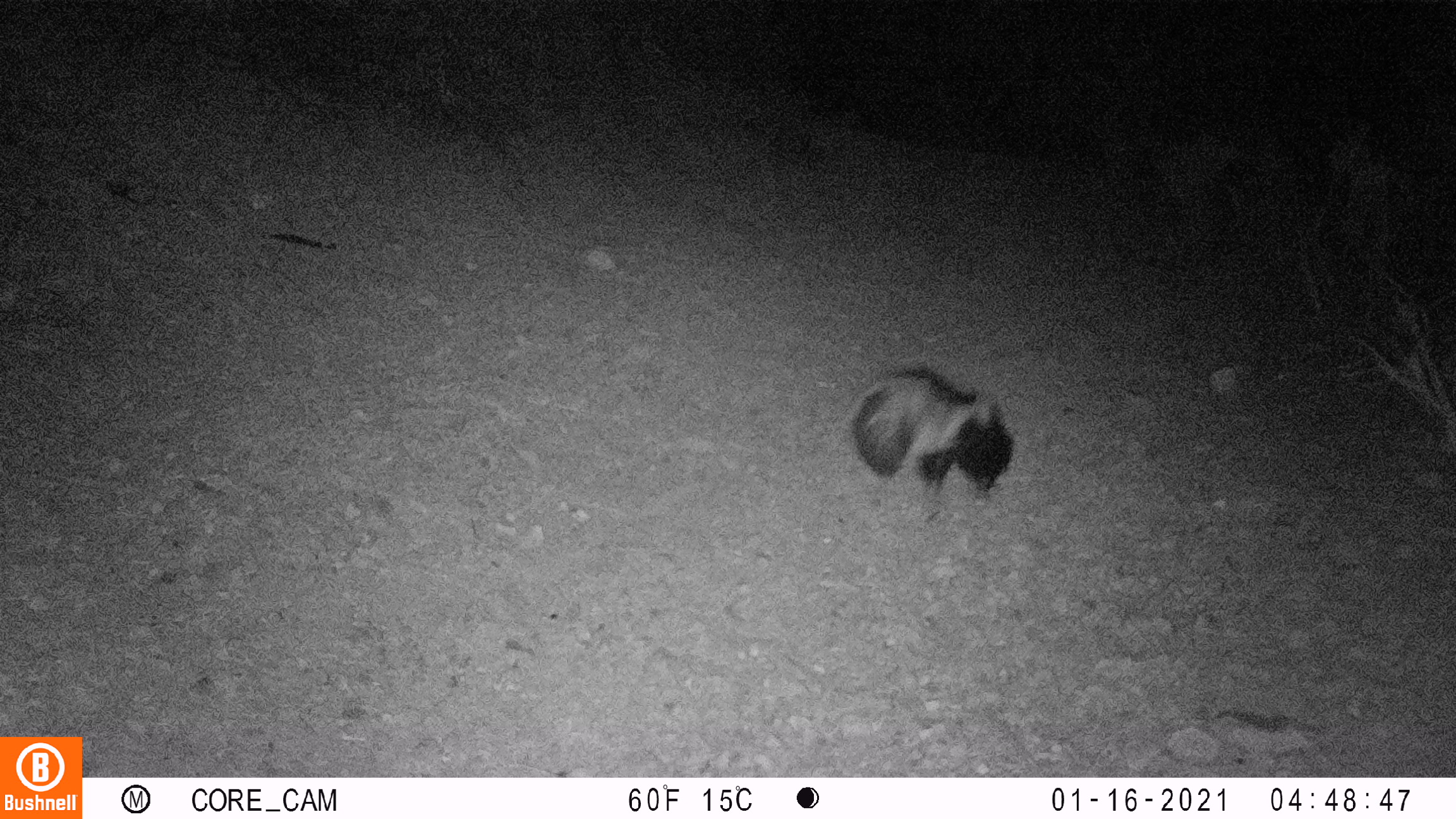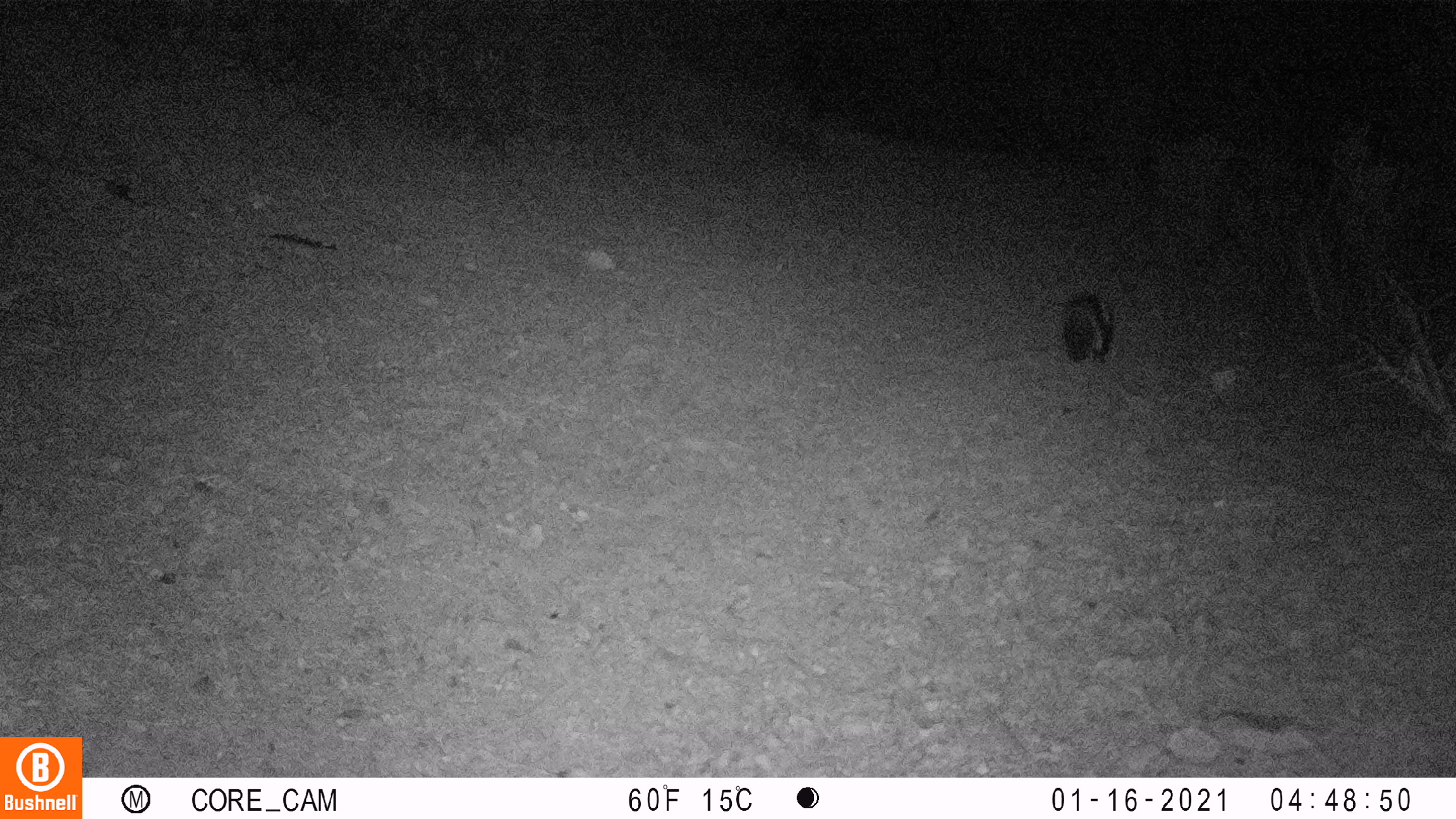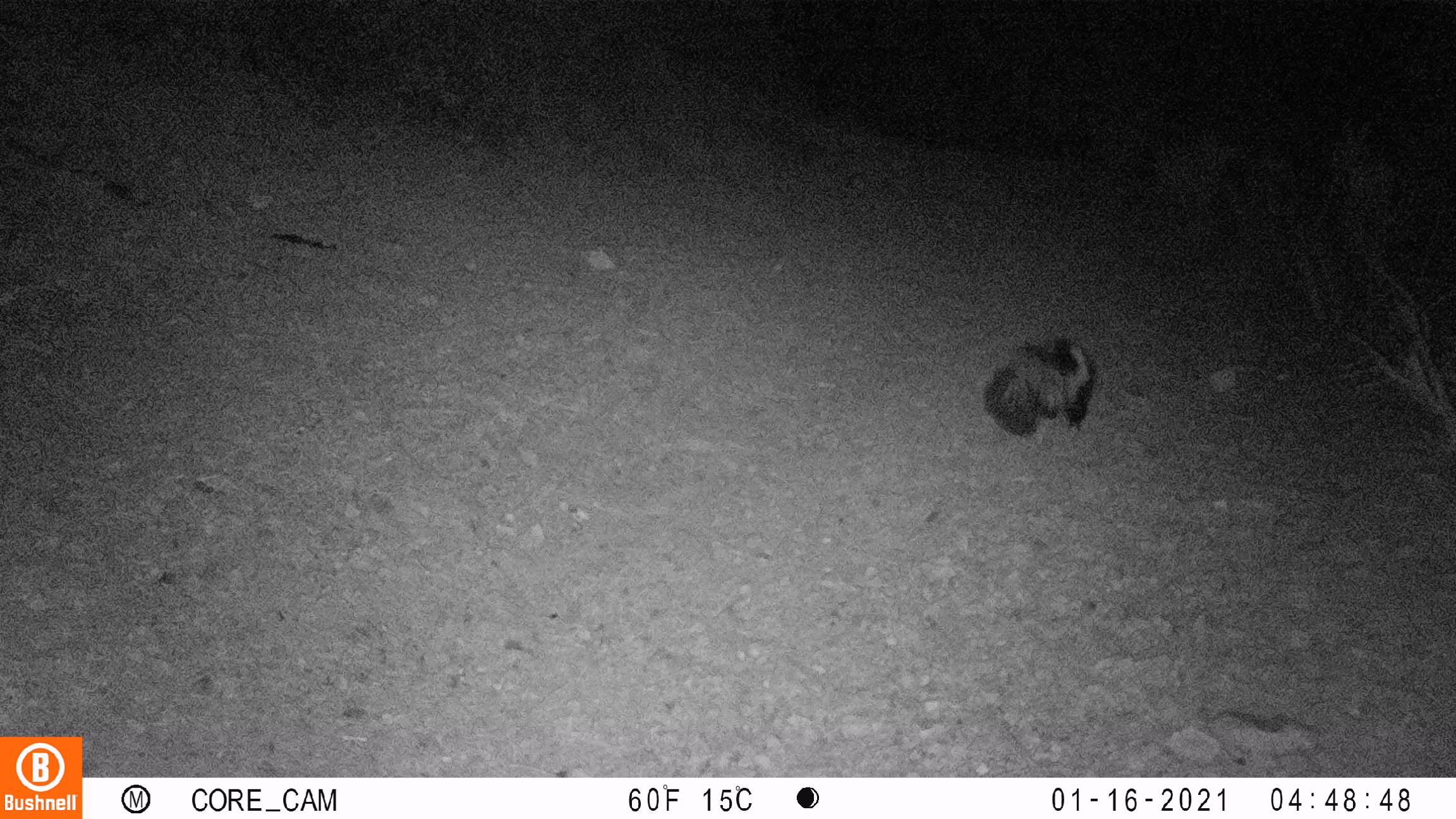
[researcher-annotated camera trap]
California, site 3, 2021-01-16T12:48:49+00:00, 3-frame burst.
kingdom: Animalia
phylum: Chordata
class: Mammalia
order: Carnivora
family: Mephitidae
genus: Mephitis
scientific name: Mephitis mephitis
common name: striped skunk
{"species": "striped skunk (Mephitis mephitis)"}